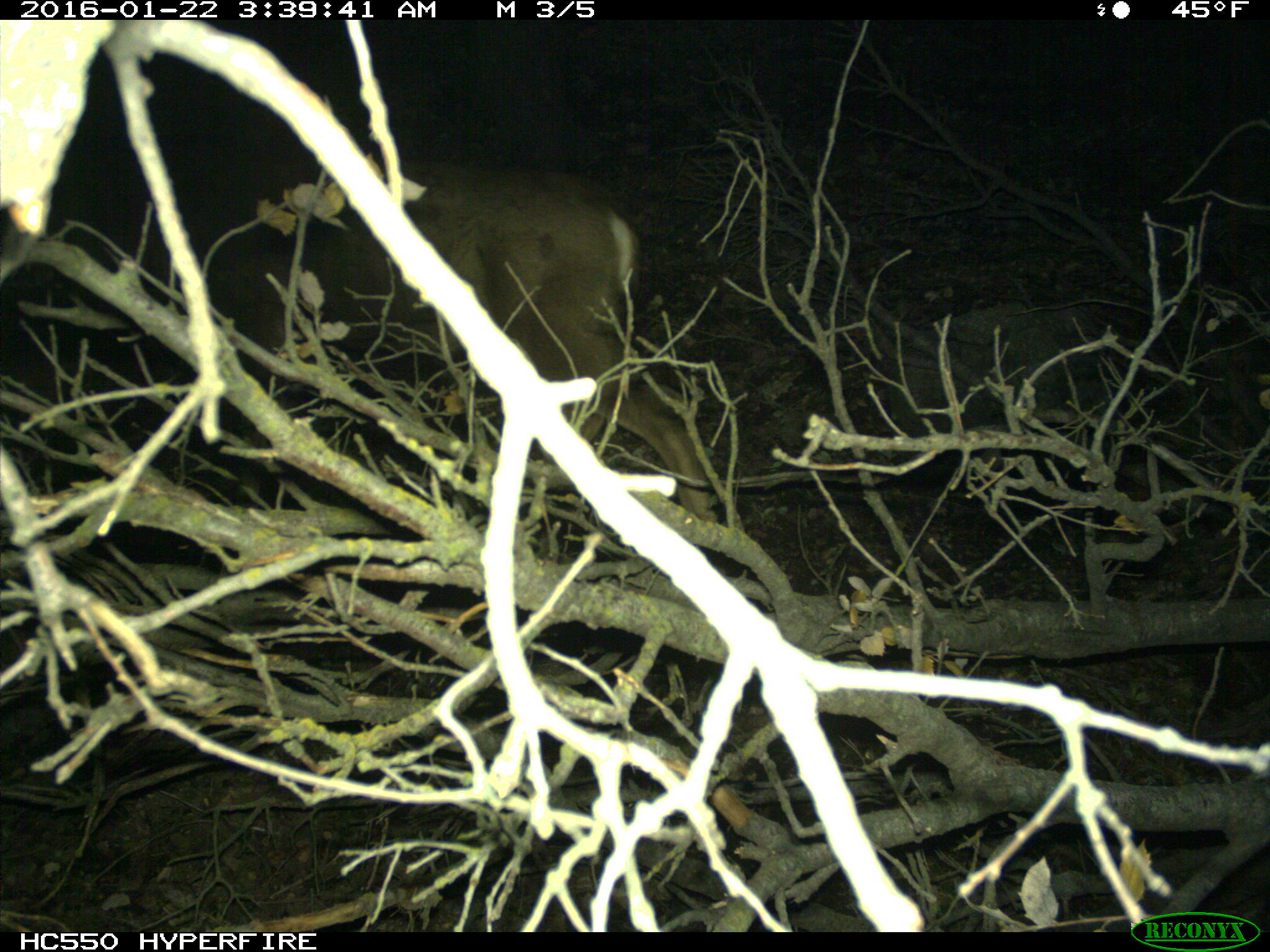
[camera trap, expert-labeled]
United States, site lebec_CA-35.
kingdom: Animalia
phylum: Chordata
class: Mammalia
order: Artiodactyla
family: Cervidae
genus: Odocoileus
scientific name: Odocoileus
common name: deer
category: unidentified deer